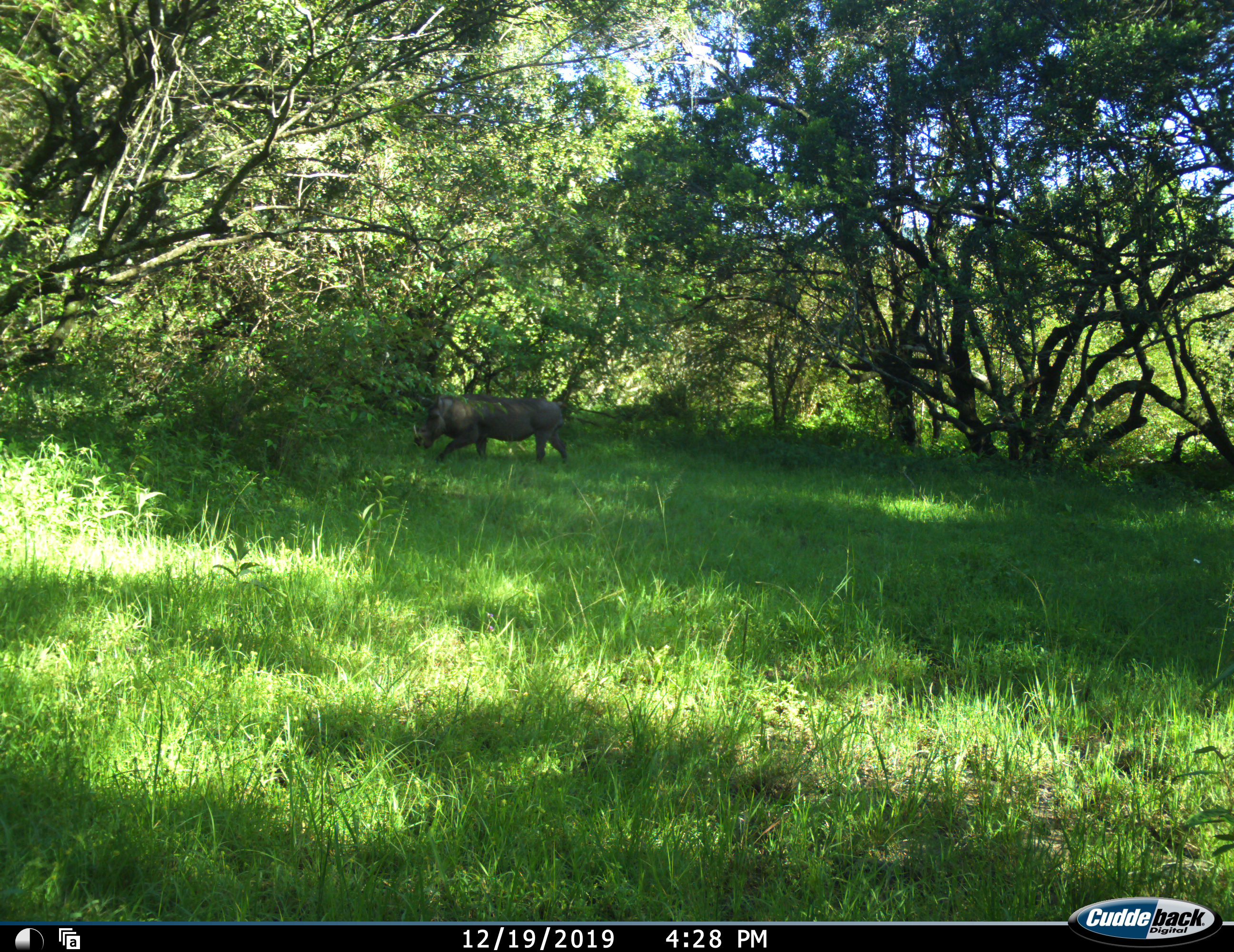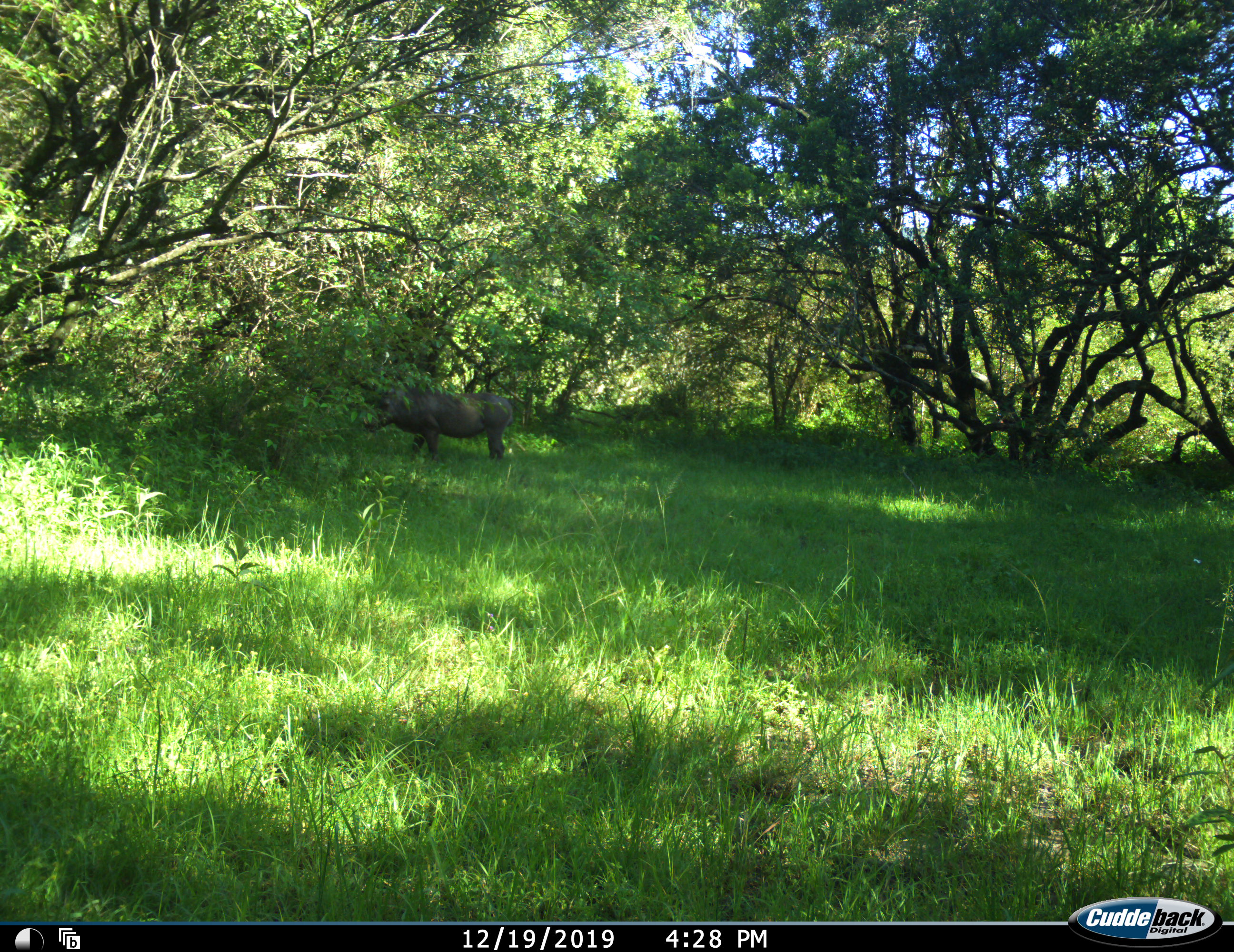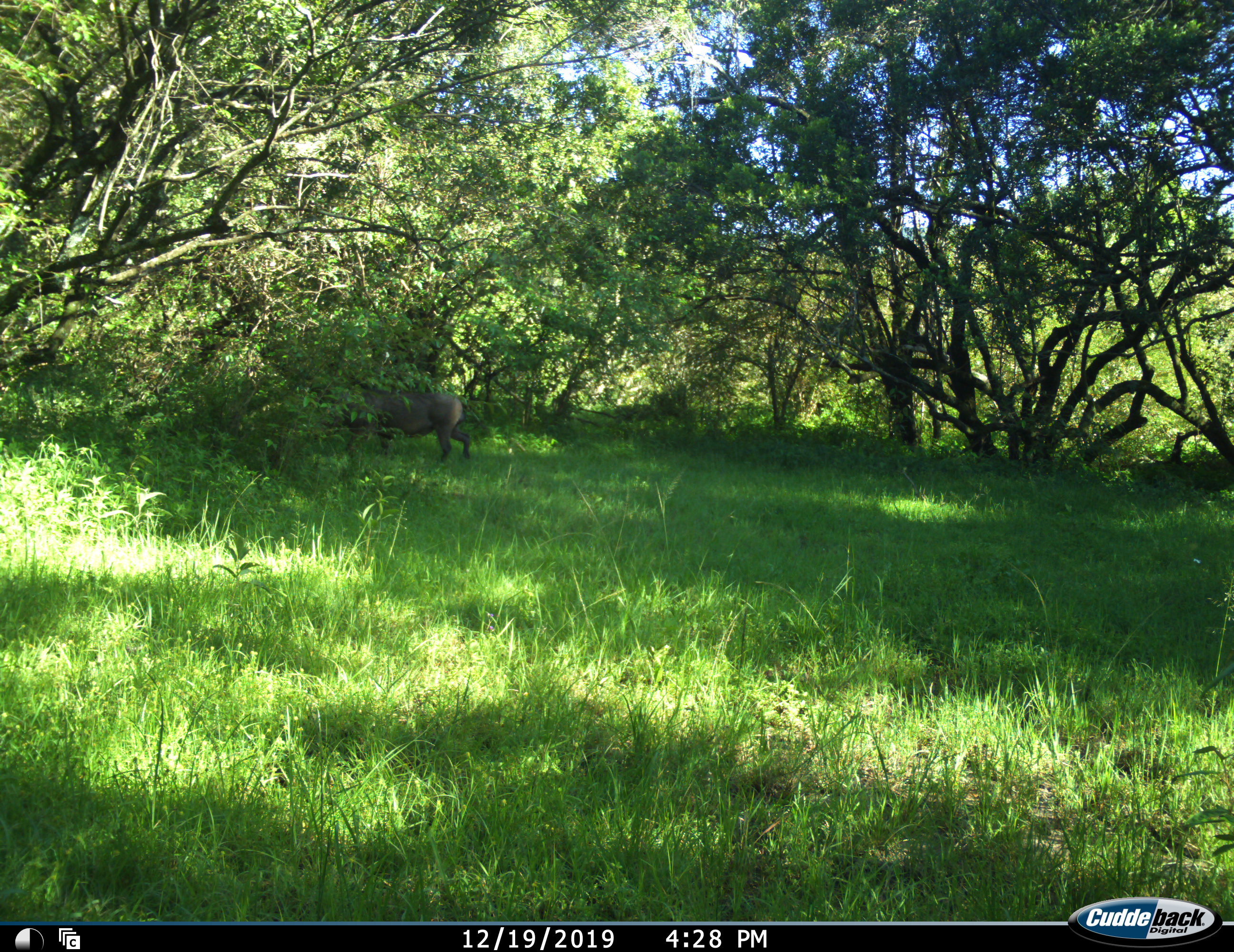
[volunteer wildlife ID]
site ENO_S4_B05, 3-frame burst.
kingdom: Animalia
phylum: Chordata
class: Mammalia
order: Artiodactyla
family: Suidae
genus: Phacochoerus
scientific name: Phacochoerus africanus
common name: warthog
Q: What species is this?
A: Warthog (Phacochoerus africanus).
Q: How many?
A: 1.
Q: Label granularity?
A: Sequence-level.